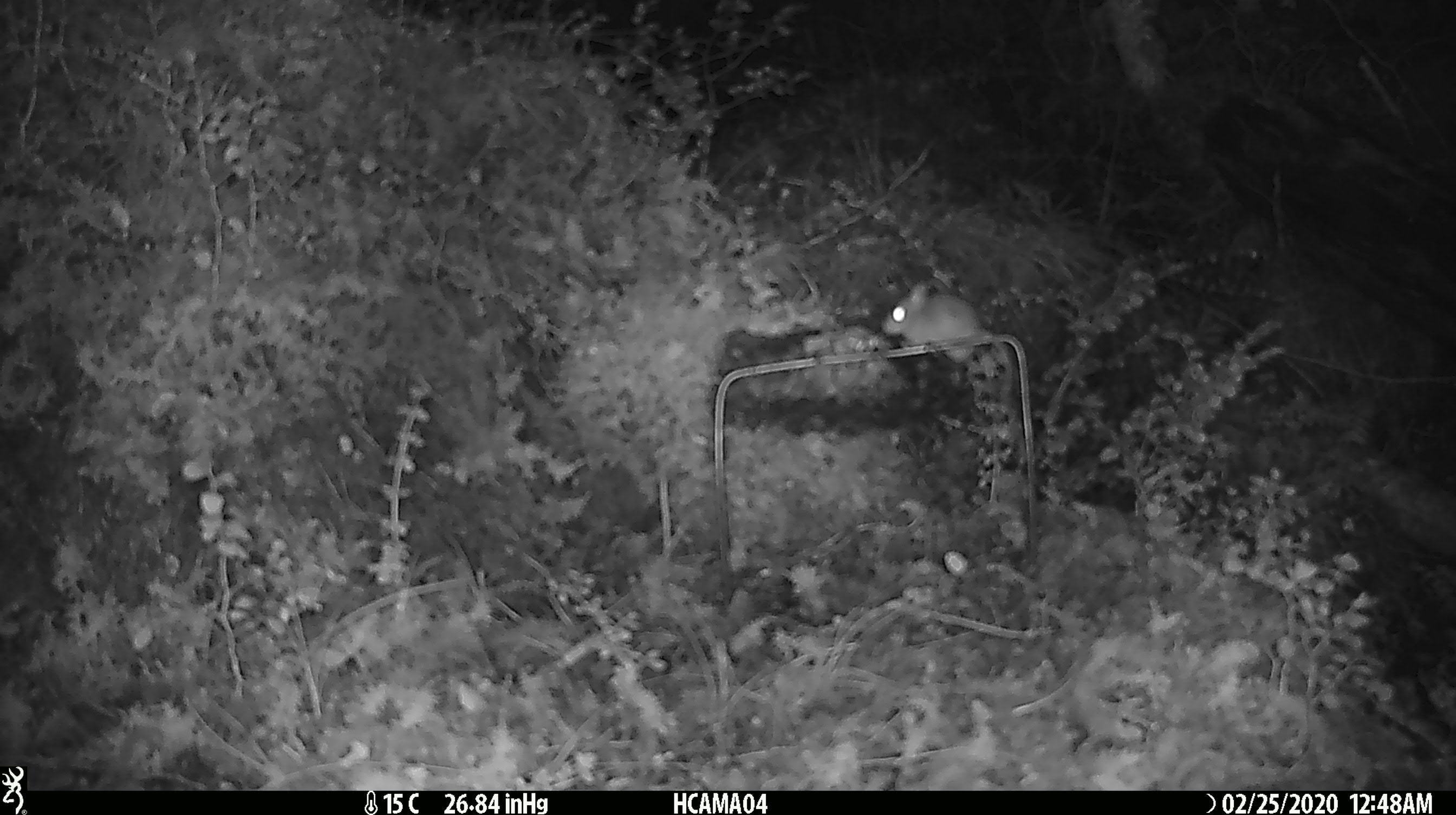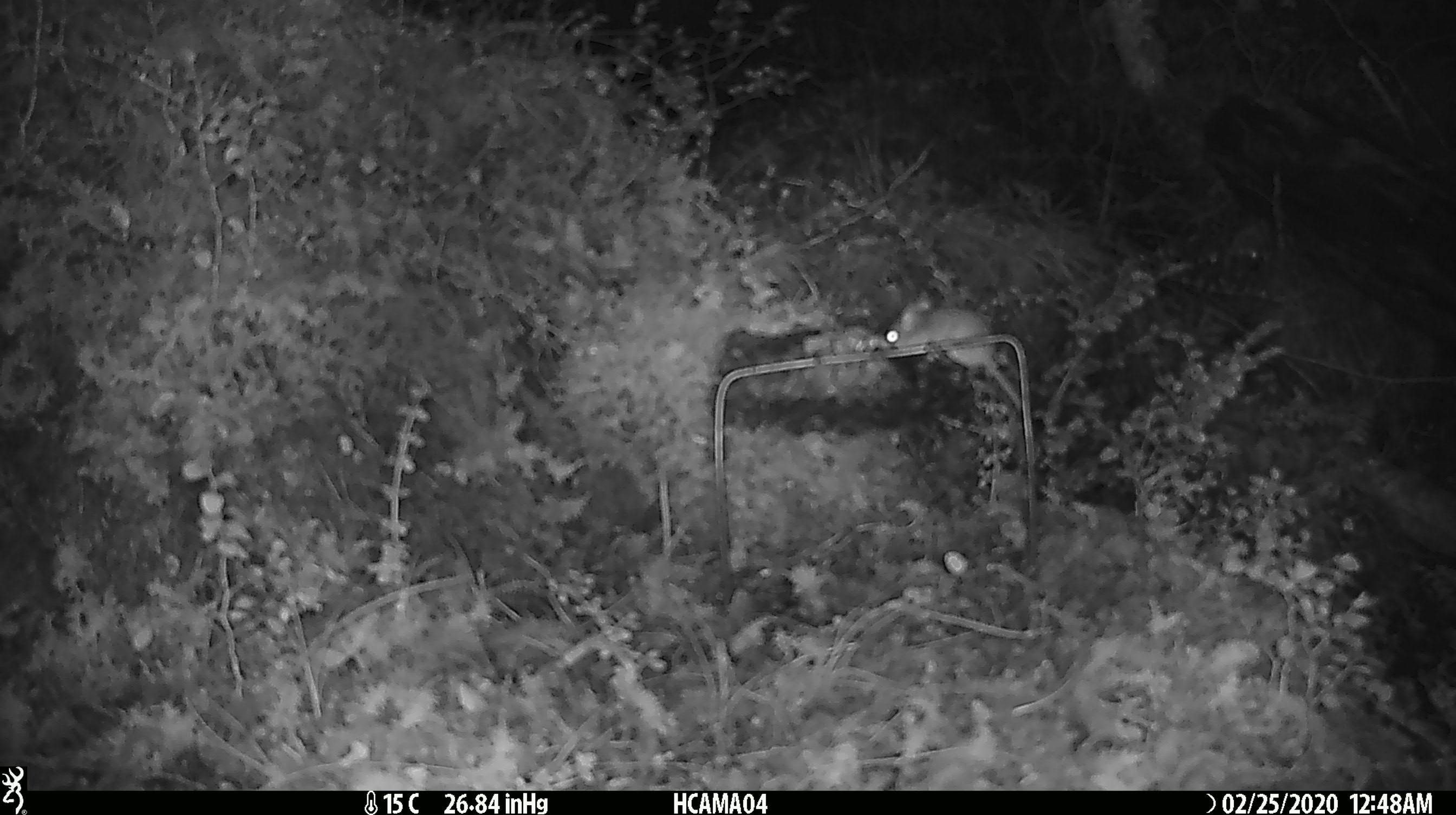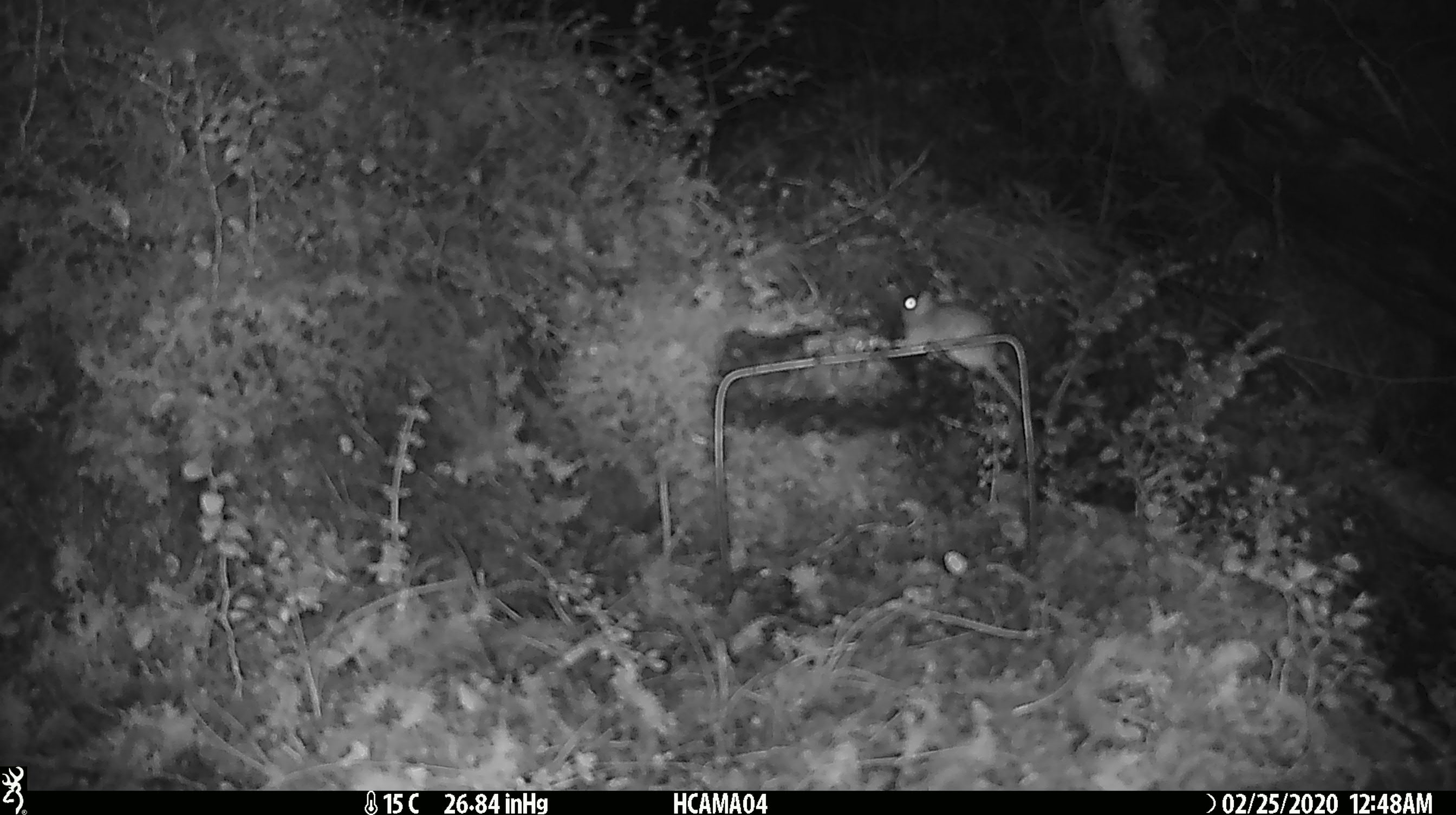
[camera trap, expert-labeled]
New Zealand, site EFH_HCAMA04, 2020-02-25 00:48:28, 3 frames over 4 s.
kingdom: Animalia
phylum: Chordata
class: Mammalia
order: Rodentia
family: Muridae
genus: Mus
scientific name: Mus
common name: mouse